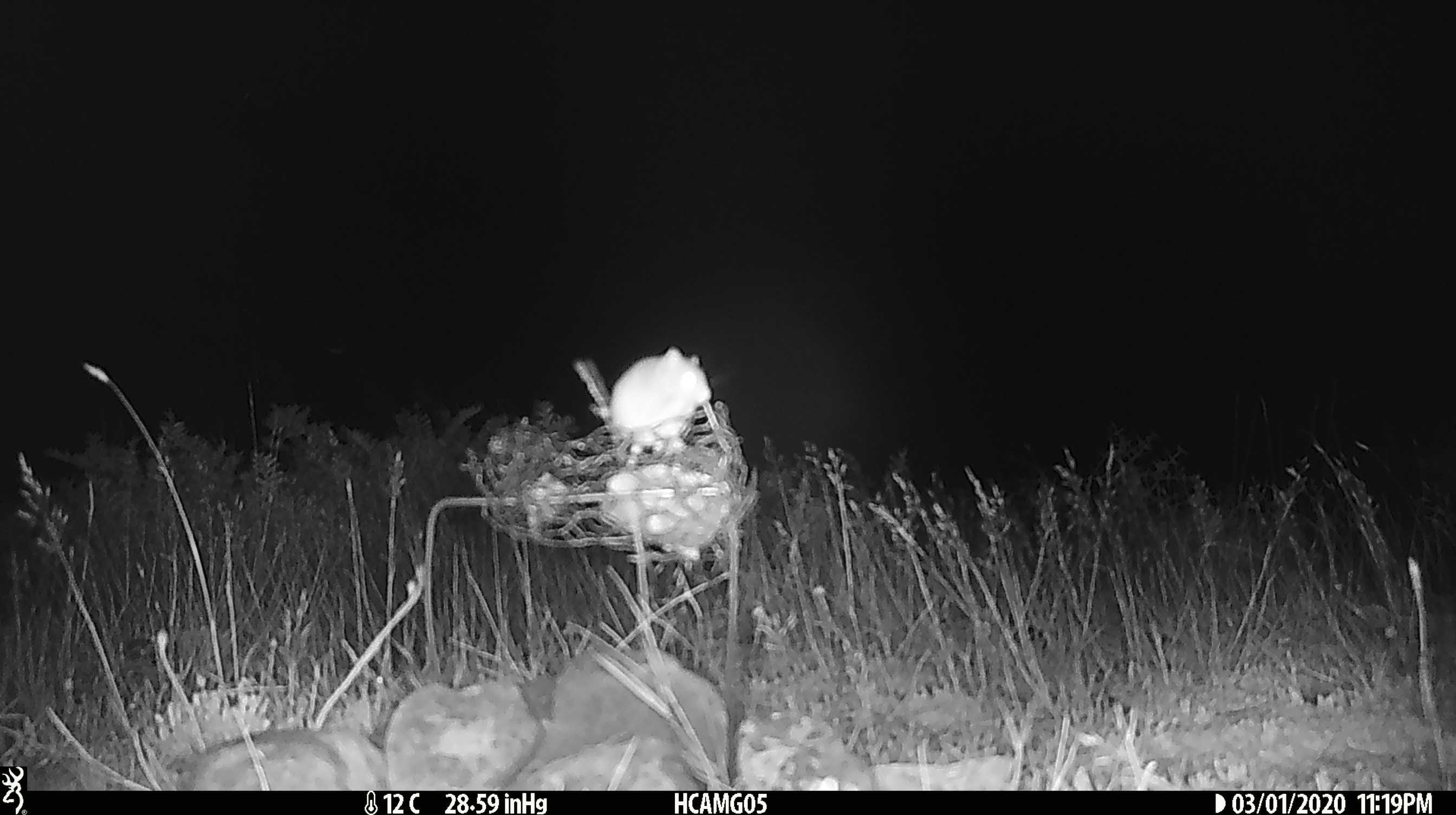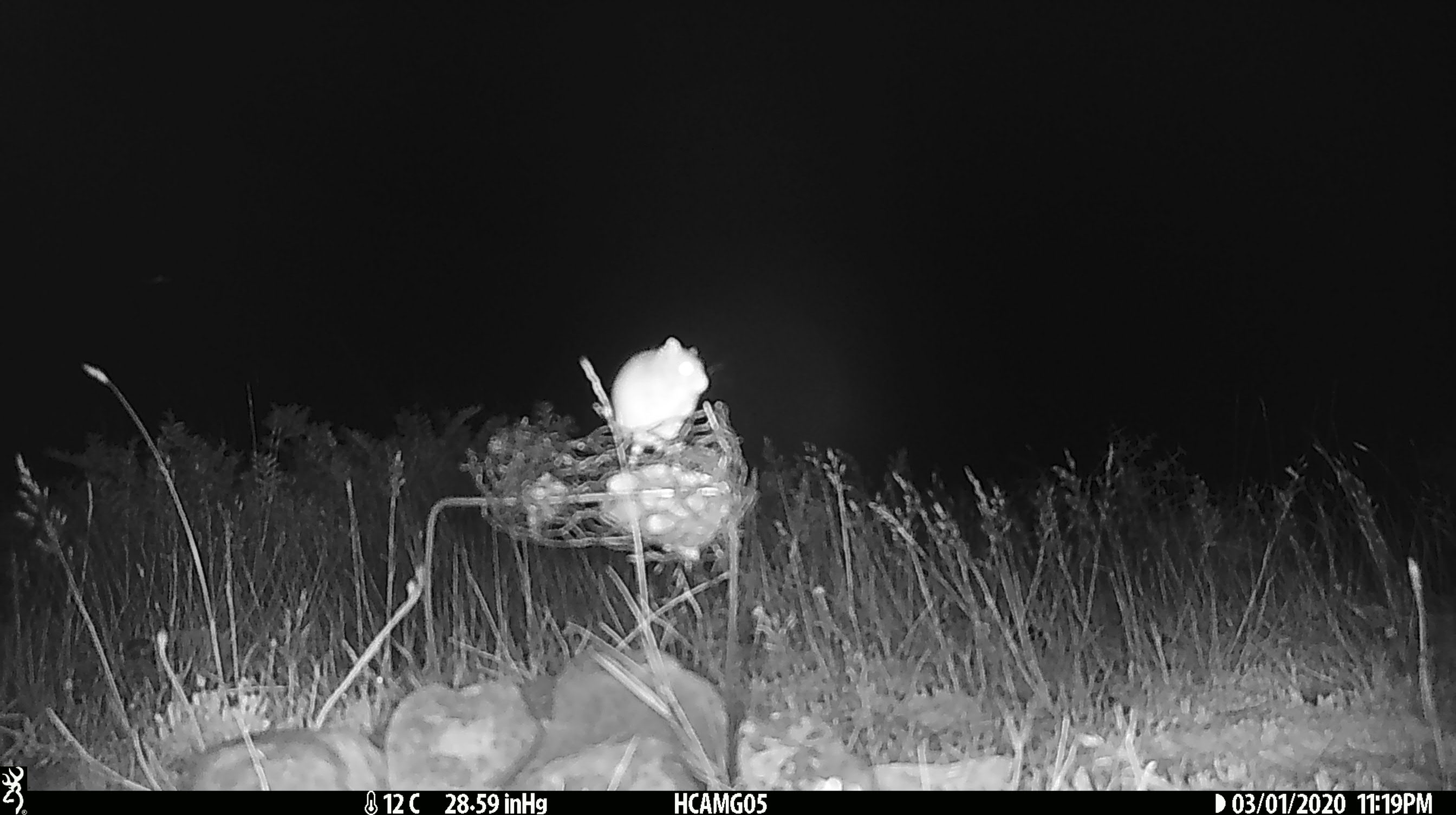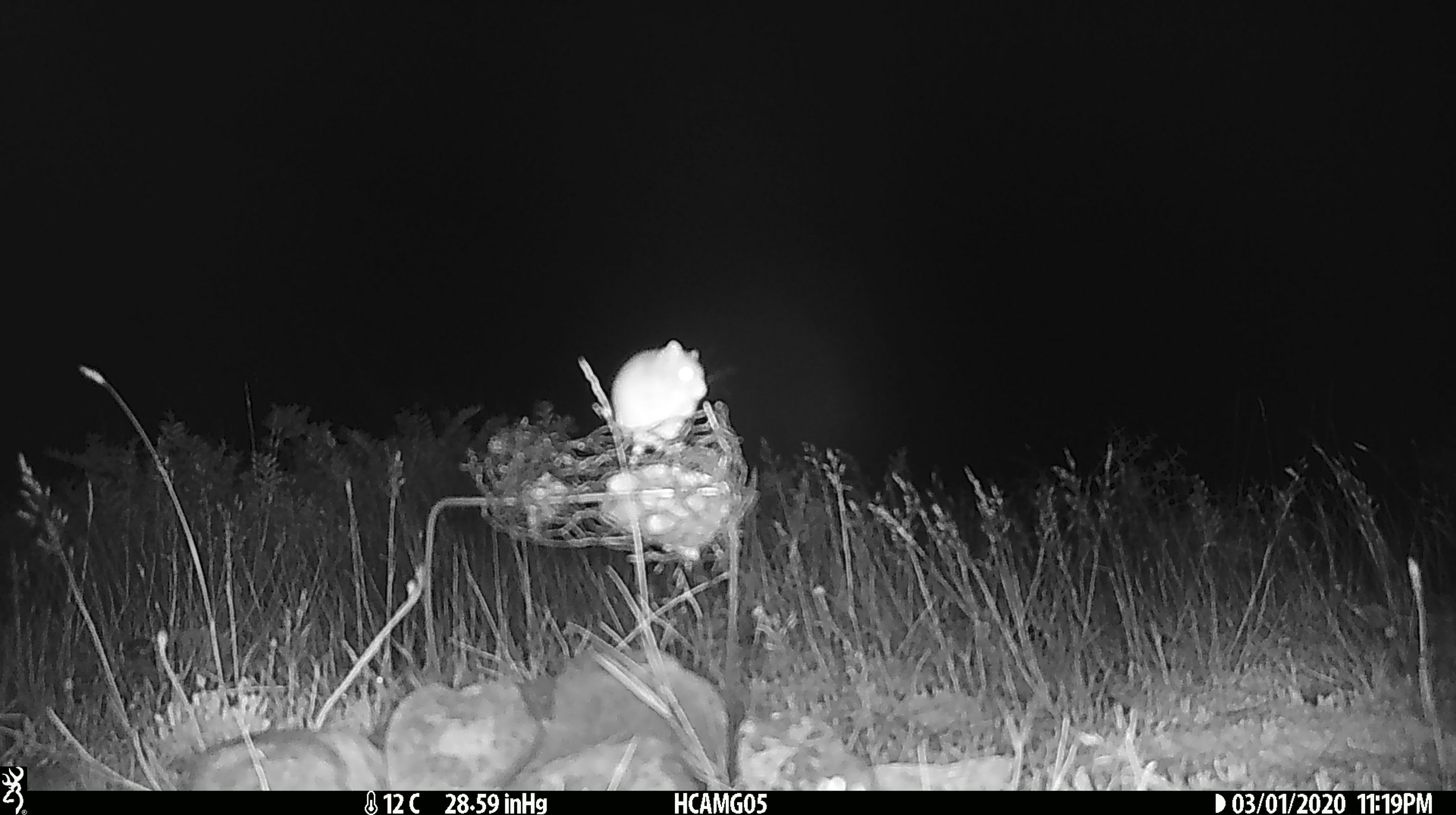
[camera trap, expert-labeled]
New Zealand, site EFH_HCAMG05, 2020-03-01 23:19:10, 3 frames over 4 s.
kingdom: Animalia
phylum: Chordata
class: Mammalia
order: Rodentia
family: Muridae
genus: Mus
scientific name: Mus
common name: mouse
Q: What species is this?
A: Mouse (Mus).